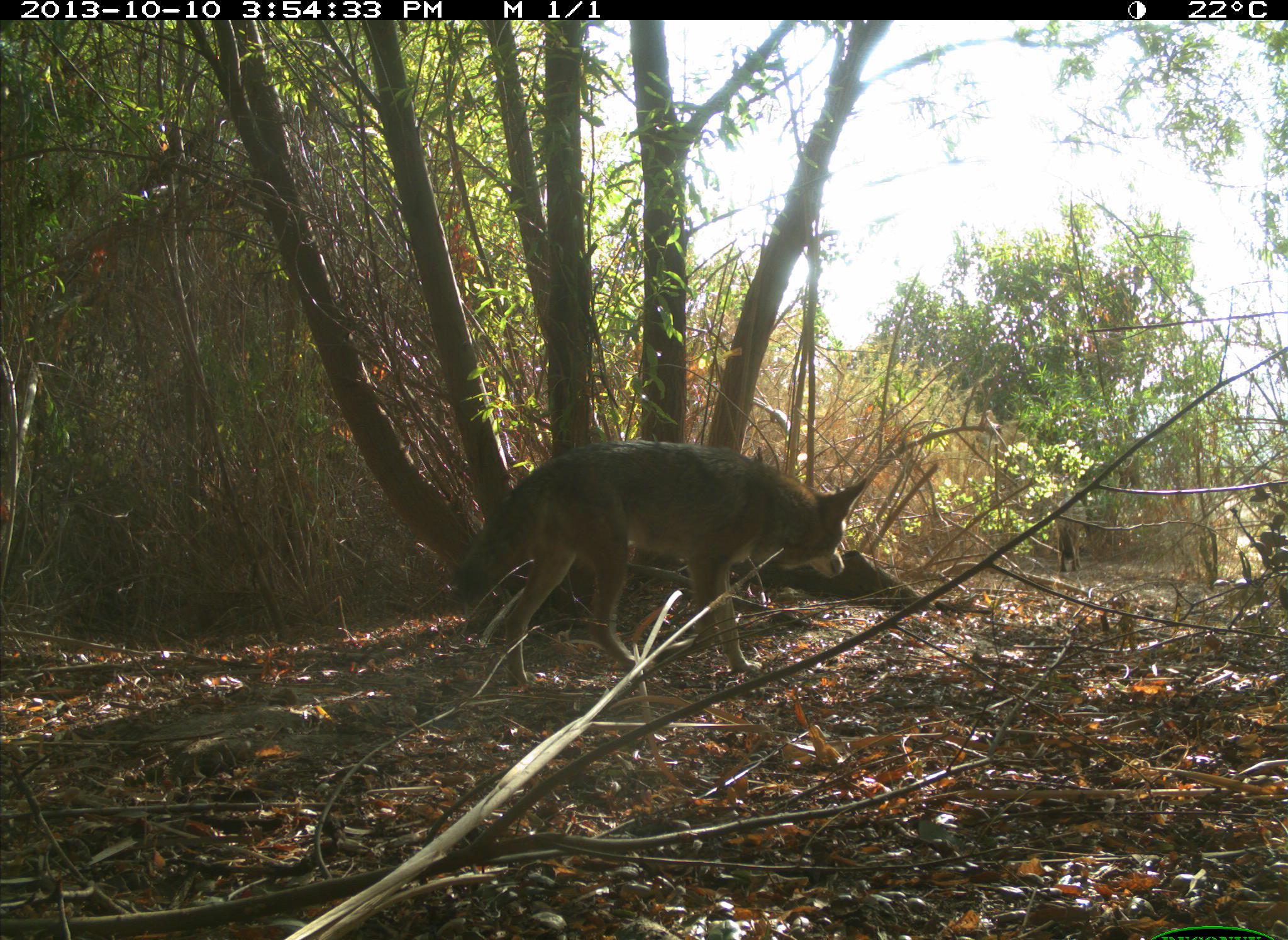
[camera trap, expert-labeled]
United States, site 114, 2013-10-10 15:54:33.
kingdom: Animalia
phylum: Chordata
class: Mammalia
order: Carnivora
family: Canidae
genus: Canis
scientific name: Canis latrans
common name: coyote